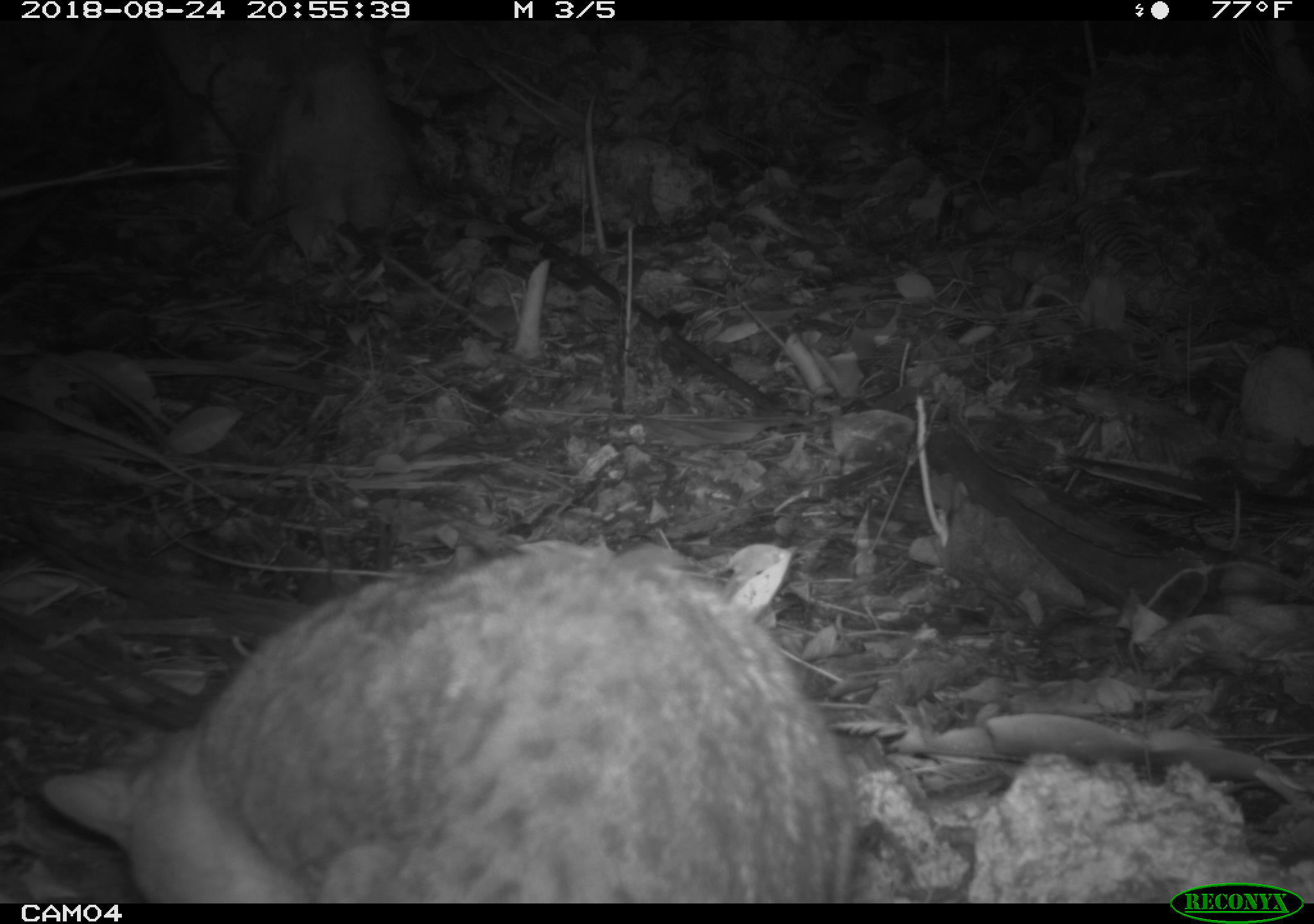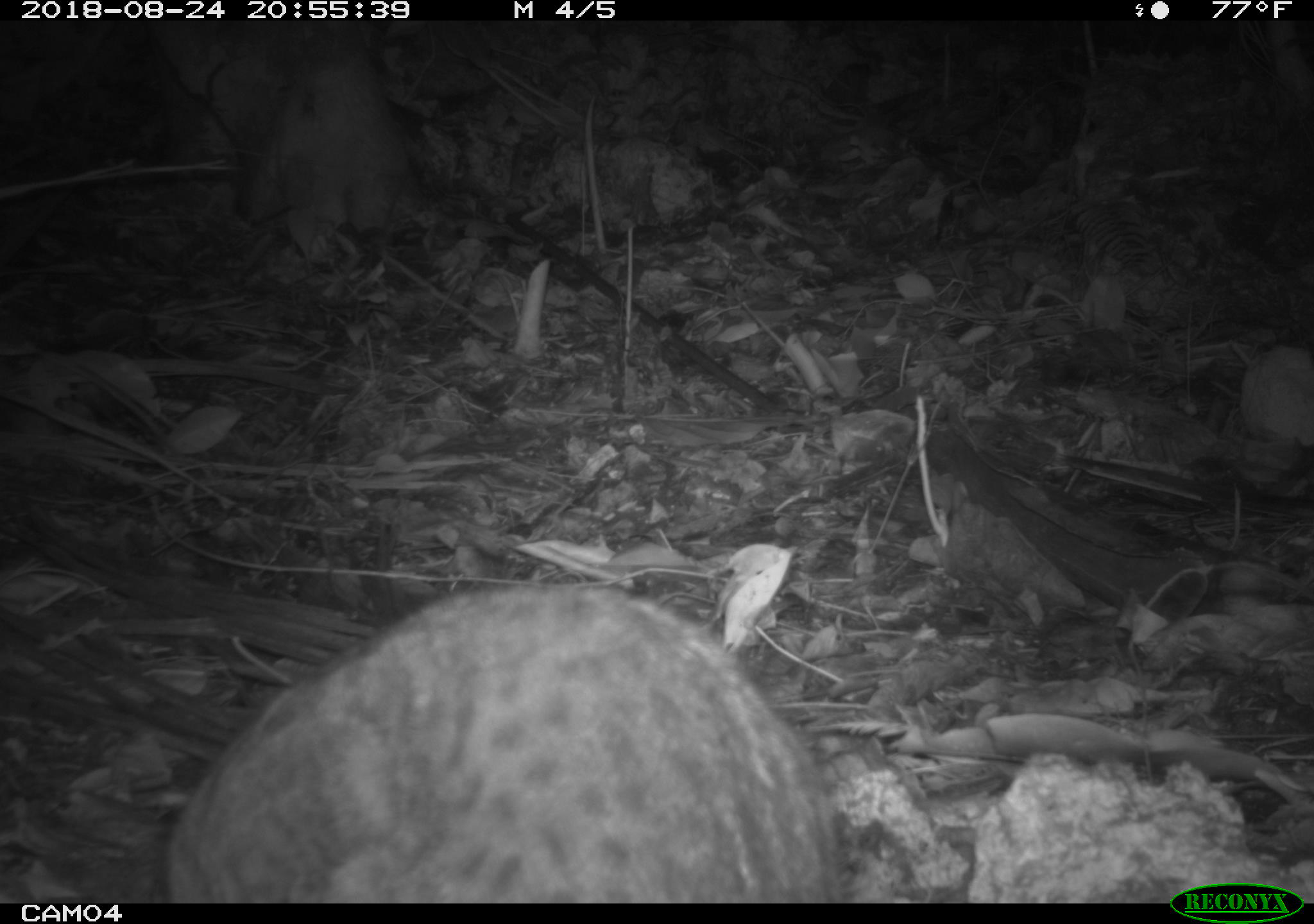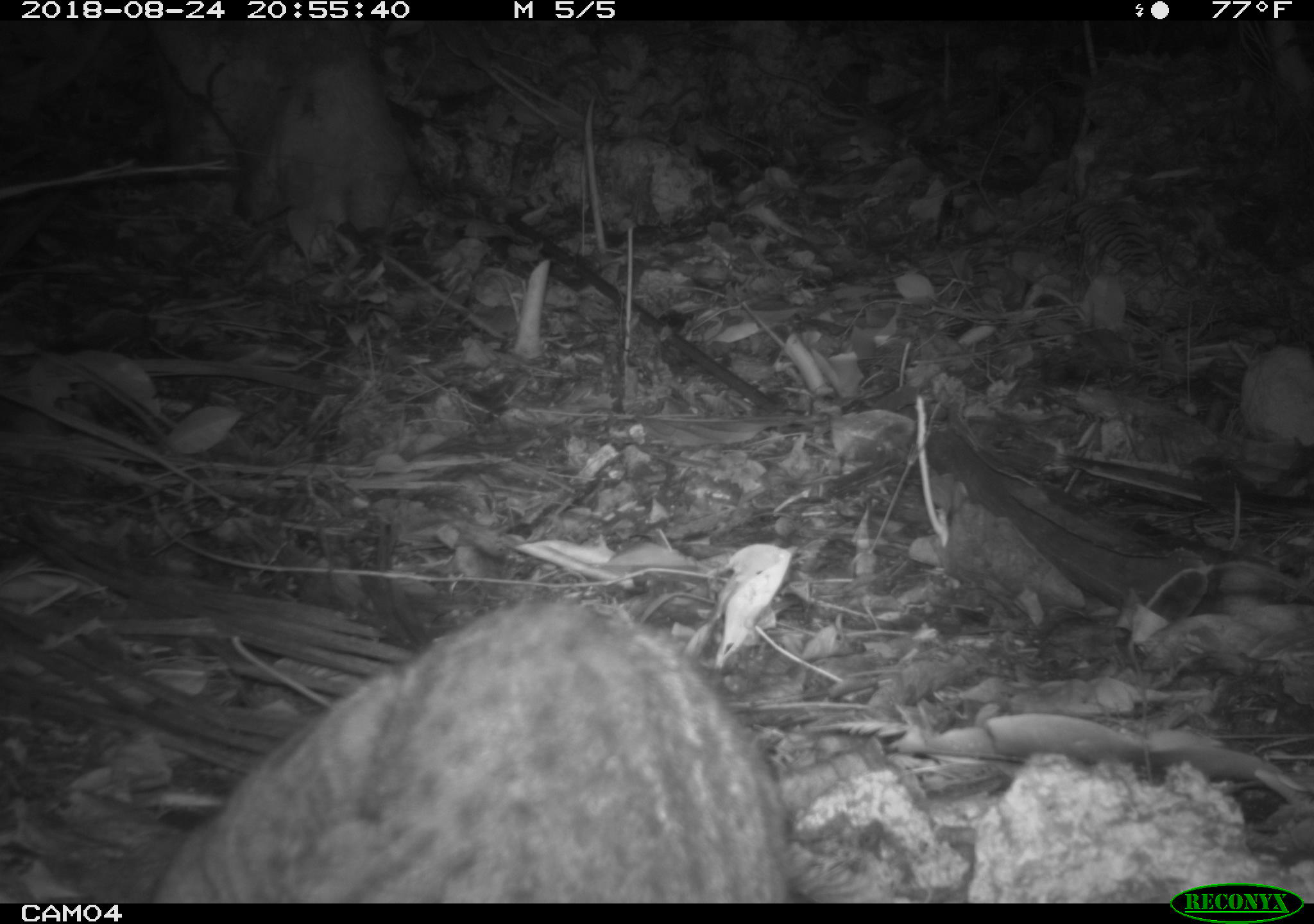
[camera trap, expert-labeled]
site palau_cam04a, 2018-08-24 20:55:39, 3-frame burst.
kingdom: Animalia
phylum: Chordata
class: Mammalia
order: Carnivora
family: Felidae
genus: Felis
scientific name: Felis catus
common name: cat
Cat (Felis catus).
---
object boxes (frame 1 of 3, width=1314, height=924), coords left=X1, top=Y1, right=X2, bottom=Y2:
cat: left=22, top=536, right=863, bottom=906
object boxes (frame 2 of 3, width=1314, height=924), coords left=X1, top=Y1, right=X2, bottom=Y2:
cat: left=146, top=583, right=855, bottom=899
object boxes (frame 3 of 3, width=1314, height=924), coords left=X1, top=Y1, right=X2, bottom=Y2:
cat: left=140, top=595, right=801, bottom=898